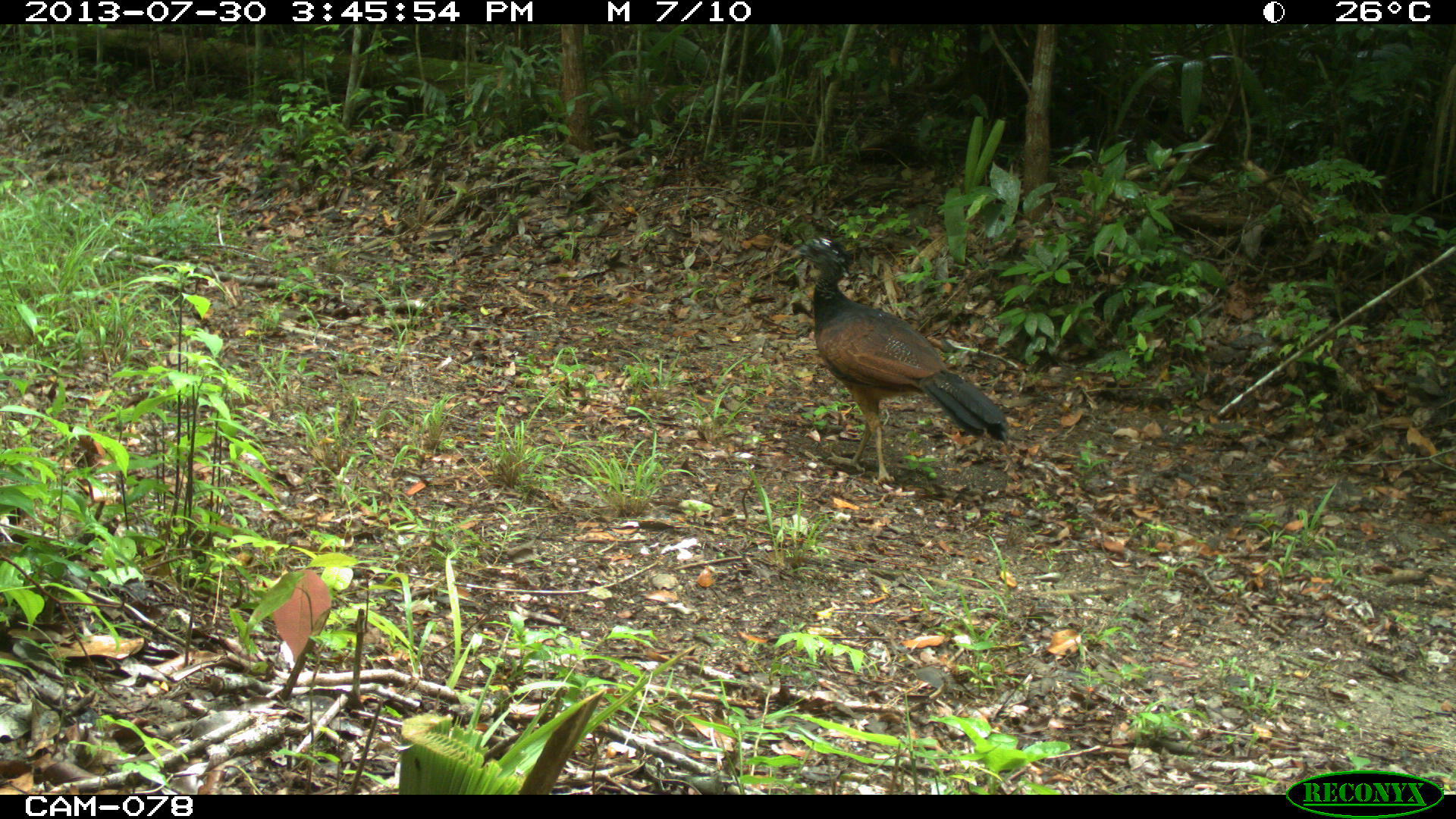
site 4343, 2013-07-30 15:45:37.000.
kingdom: Animalia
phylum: Chordata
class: Aves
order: Galliformes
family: Cracidae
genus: Crax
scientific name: Crax rubra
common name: great curassow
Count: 1.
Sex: female.